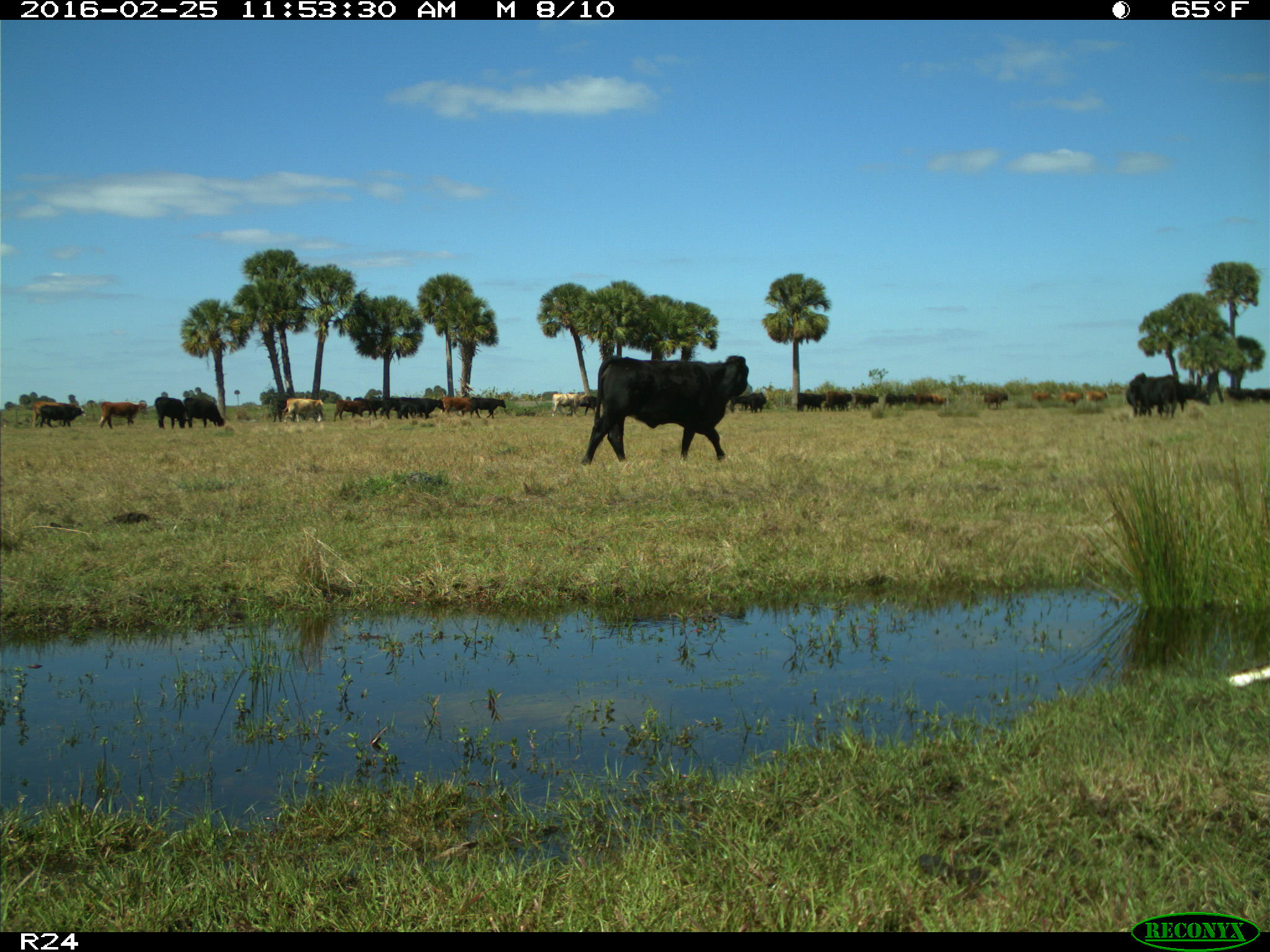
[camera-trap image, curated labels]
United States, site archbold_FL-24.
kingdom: Animalia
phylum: Chordata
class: Mammalia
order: Artiodactyla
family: Bovidae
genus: Bos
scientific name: Bos taurus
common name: domestic cow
Bos taurus (domestic cow).